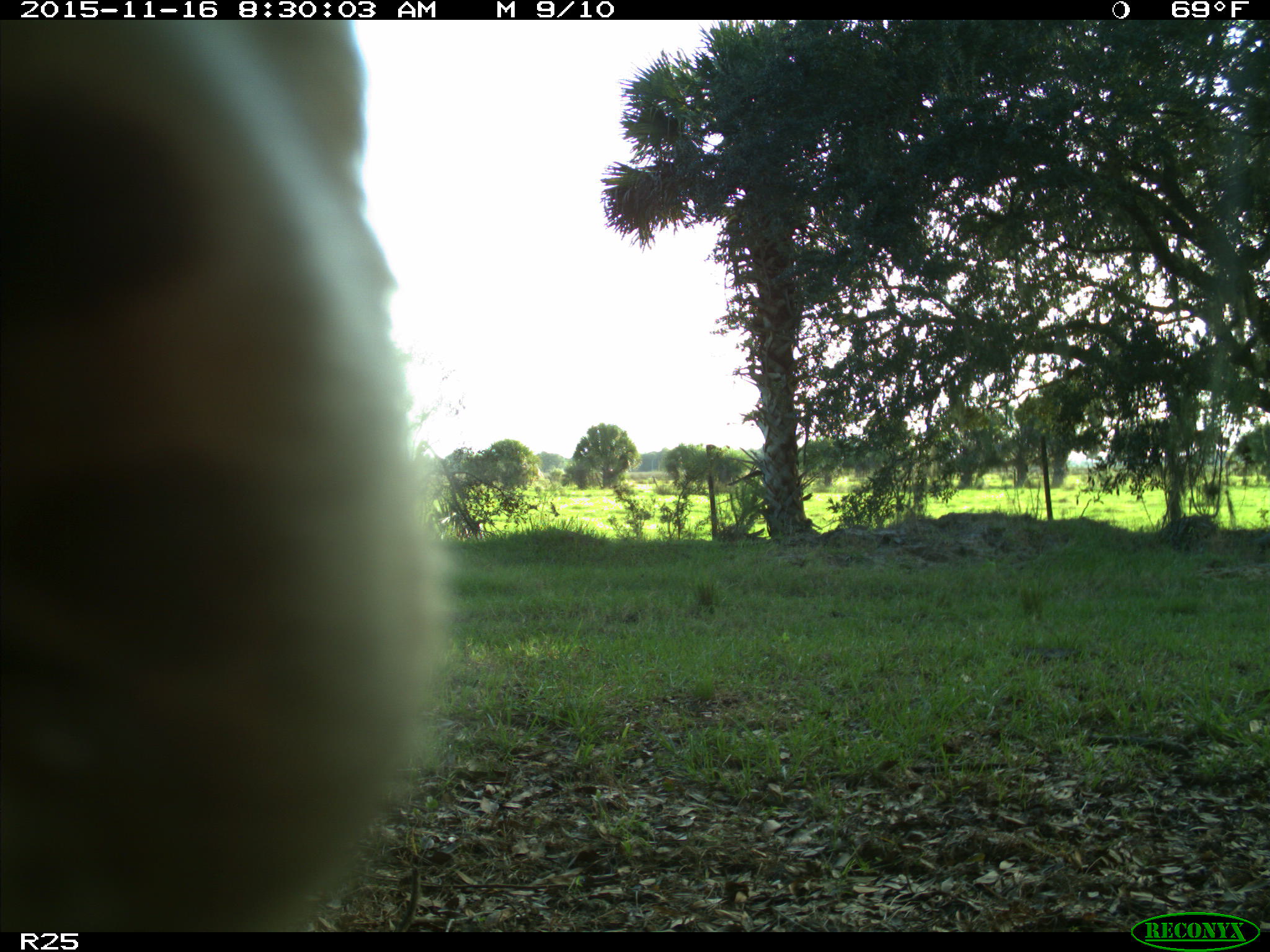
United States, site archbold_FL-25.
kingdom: Animalia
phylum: Chordata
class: Mammalia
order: Artiodactyla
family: Bovidae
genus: Bos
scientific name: Bos taurus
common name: domestic cow